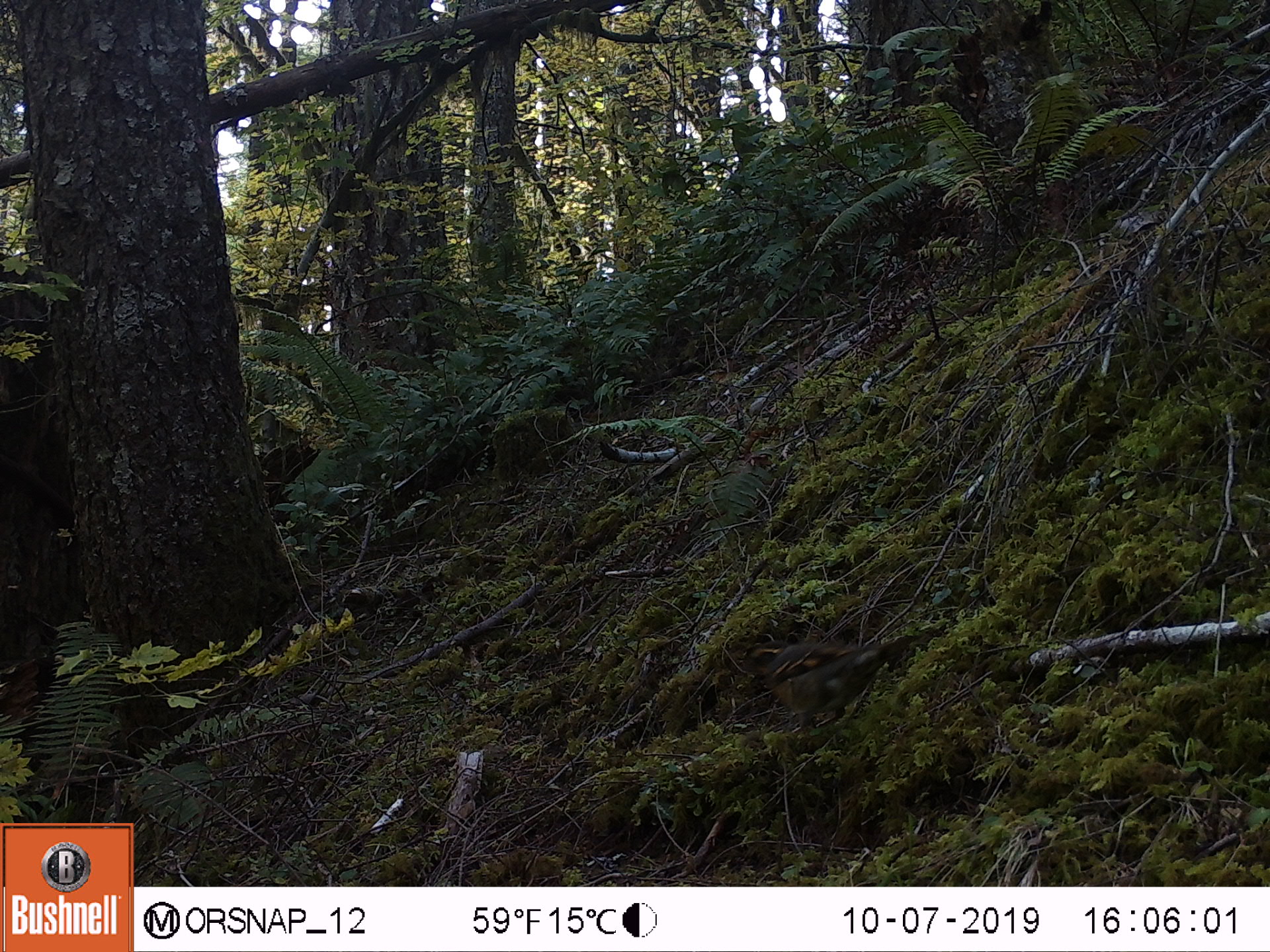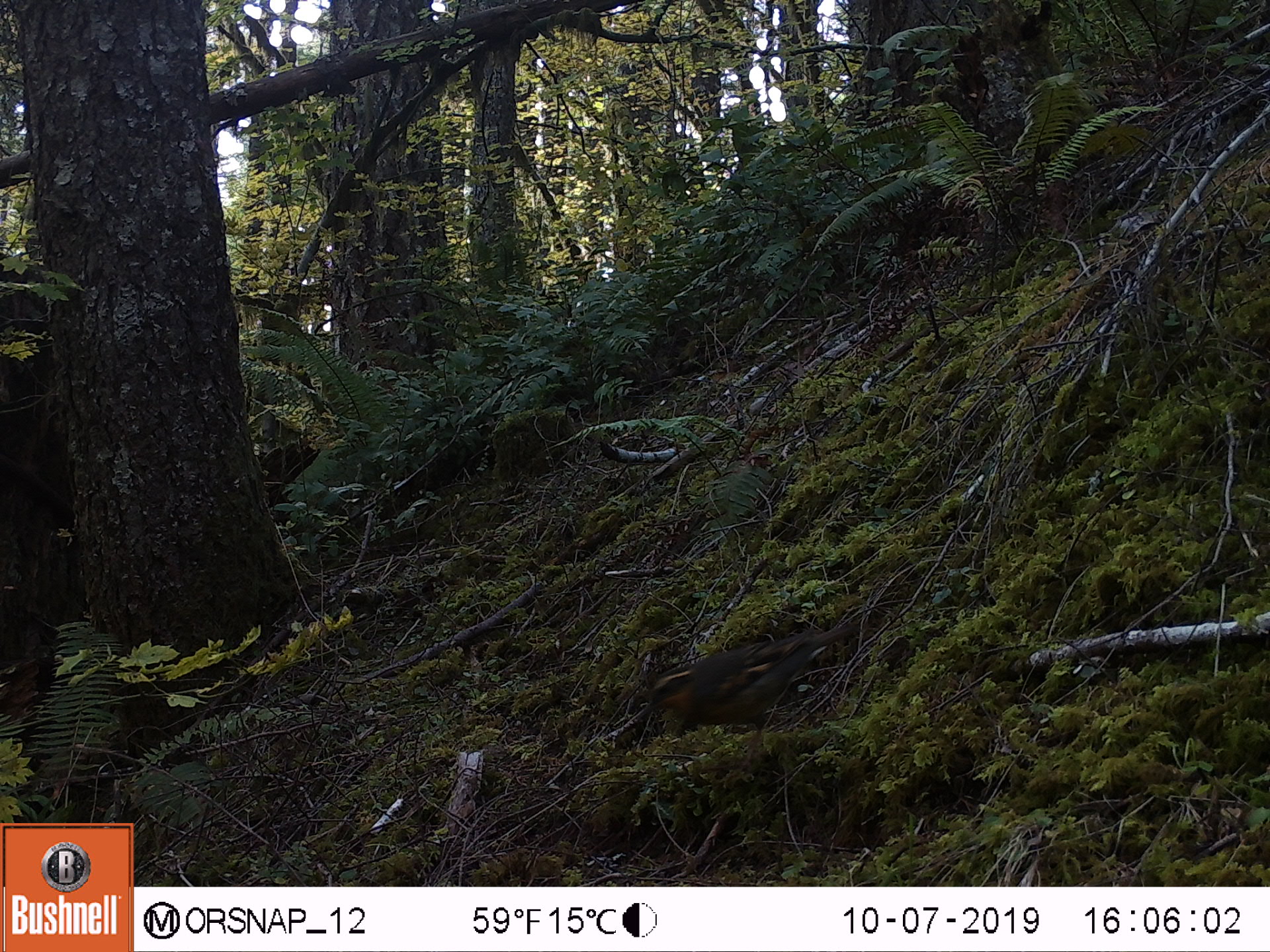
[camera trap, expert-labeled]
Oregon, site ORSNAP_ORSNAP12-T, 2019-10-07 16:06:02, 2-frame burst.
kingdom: Animalia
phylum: Chordata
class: Aves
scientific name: Aves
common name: bird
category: other bird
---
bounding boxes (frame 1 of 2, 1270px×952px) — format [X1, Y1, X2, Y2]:
other bird: [703, 594, 969, 779]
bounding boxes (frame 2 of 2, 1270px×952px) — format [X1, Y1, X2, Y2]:
other bird: [598, 589, 881, 778]